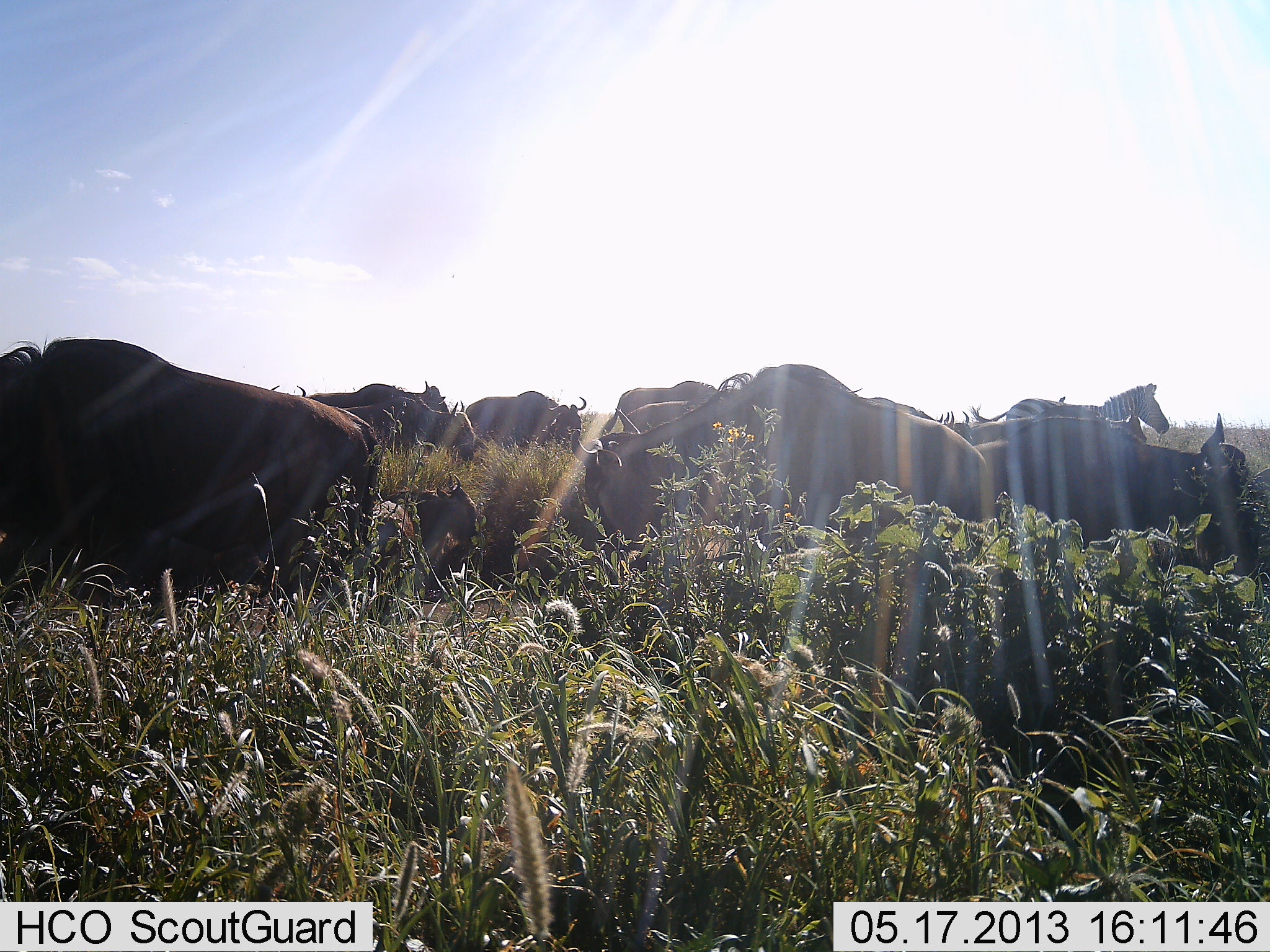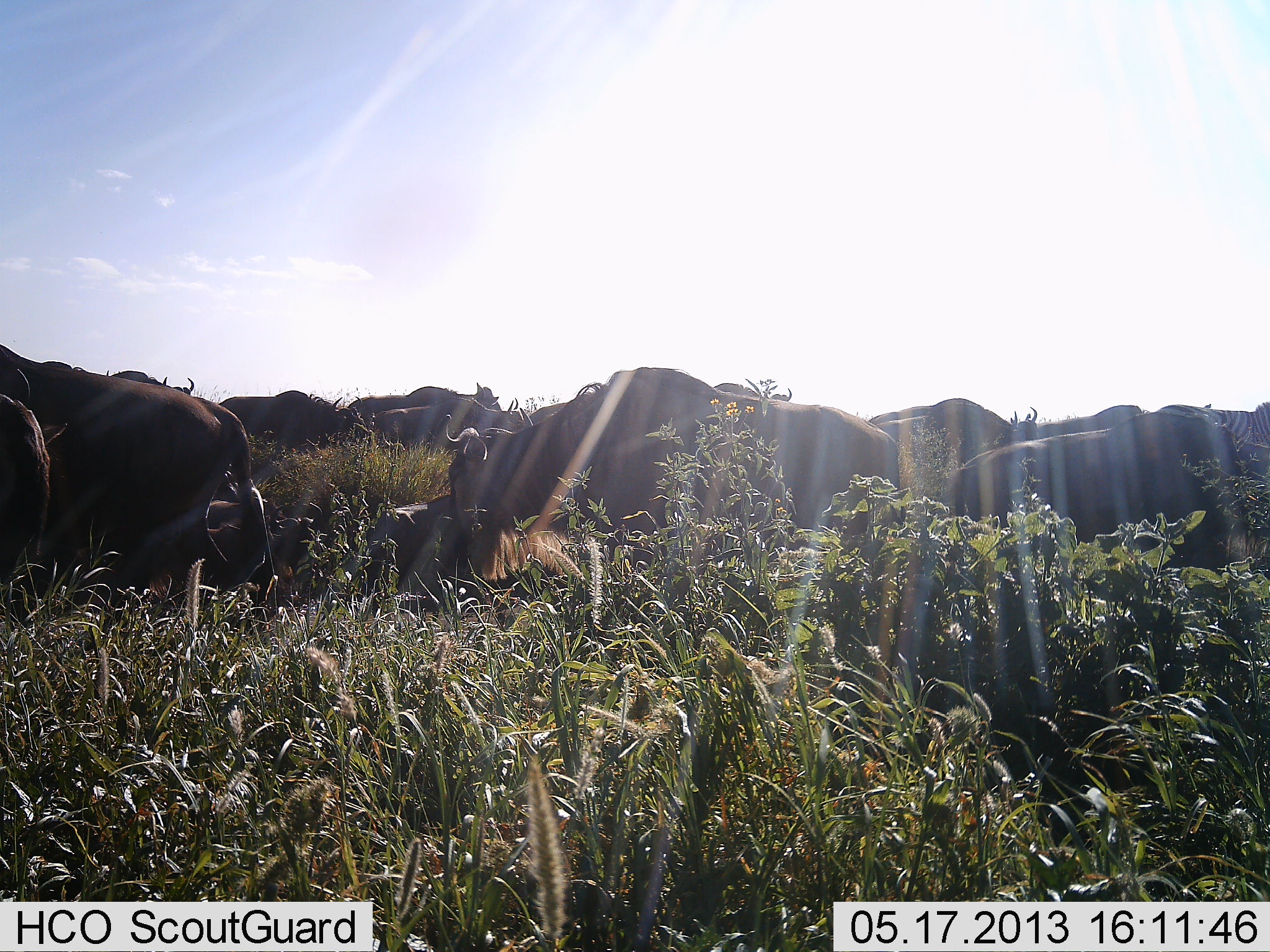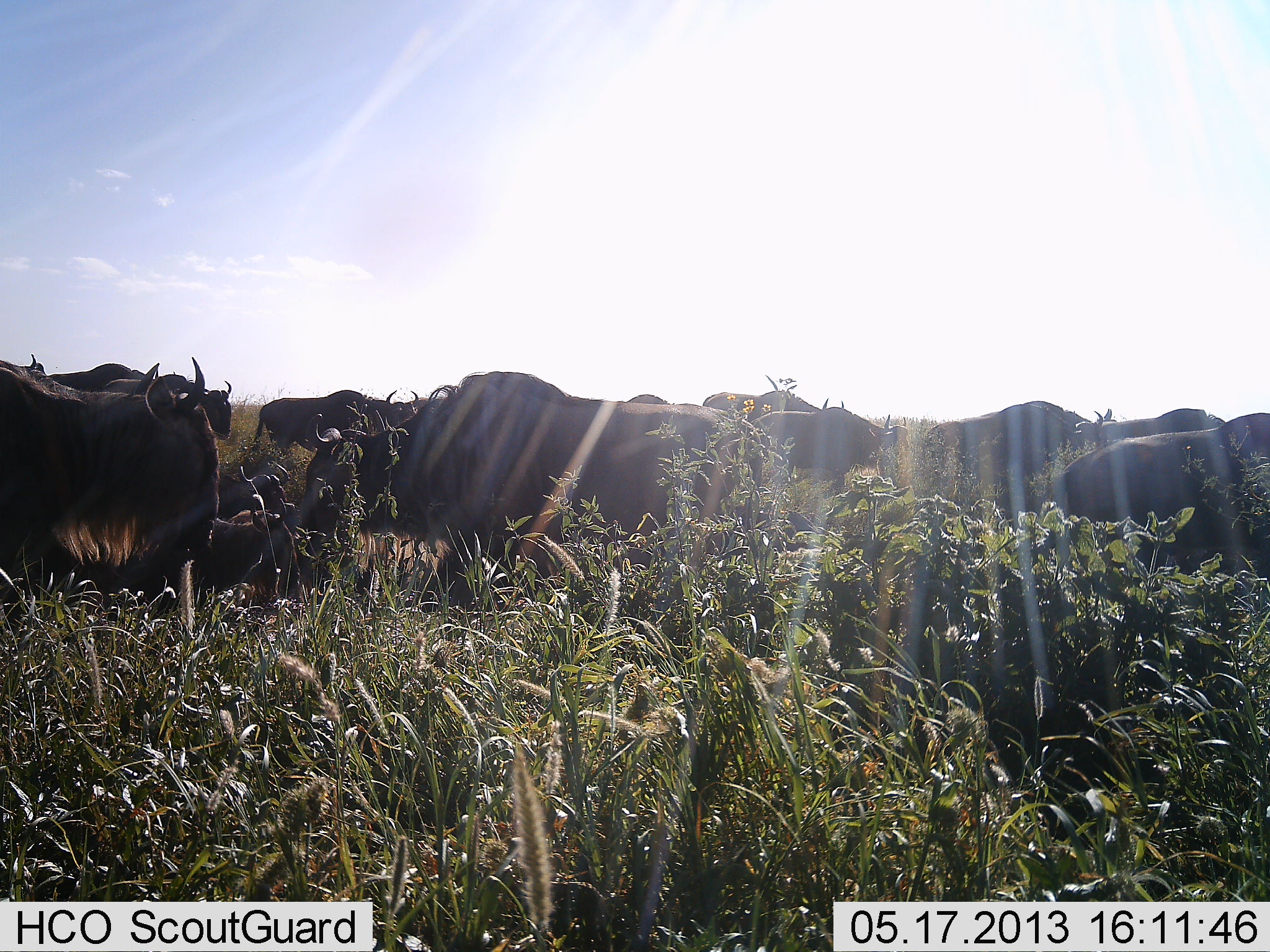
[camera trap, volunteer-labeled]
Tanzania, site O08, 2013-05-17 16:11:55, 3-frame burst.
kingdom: Animalia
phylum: Chordata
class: Mammalia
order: Artiodactyla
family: Bovidae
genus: Connochaetes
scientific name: Connochaetes taurinus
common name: blue wildebeest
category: wildebeest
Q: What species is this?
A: Wildebeest (blue wildebeest) (Connochaetes taurinus).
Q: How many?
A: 11-50.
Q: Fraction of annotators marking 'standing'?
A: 39%.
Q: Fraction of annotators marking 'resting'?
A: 13%.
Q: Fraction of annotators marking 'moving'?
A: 77%.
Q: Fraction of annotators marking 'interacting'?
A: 13%.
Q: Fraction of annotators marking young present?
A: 16%.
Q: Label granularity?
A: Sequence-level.